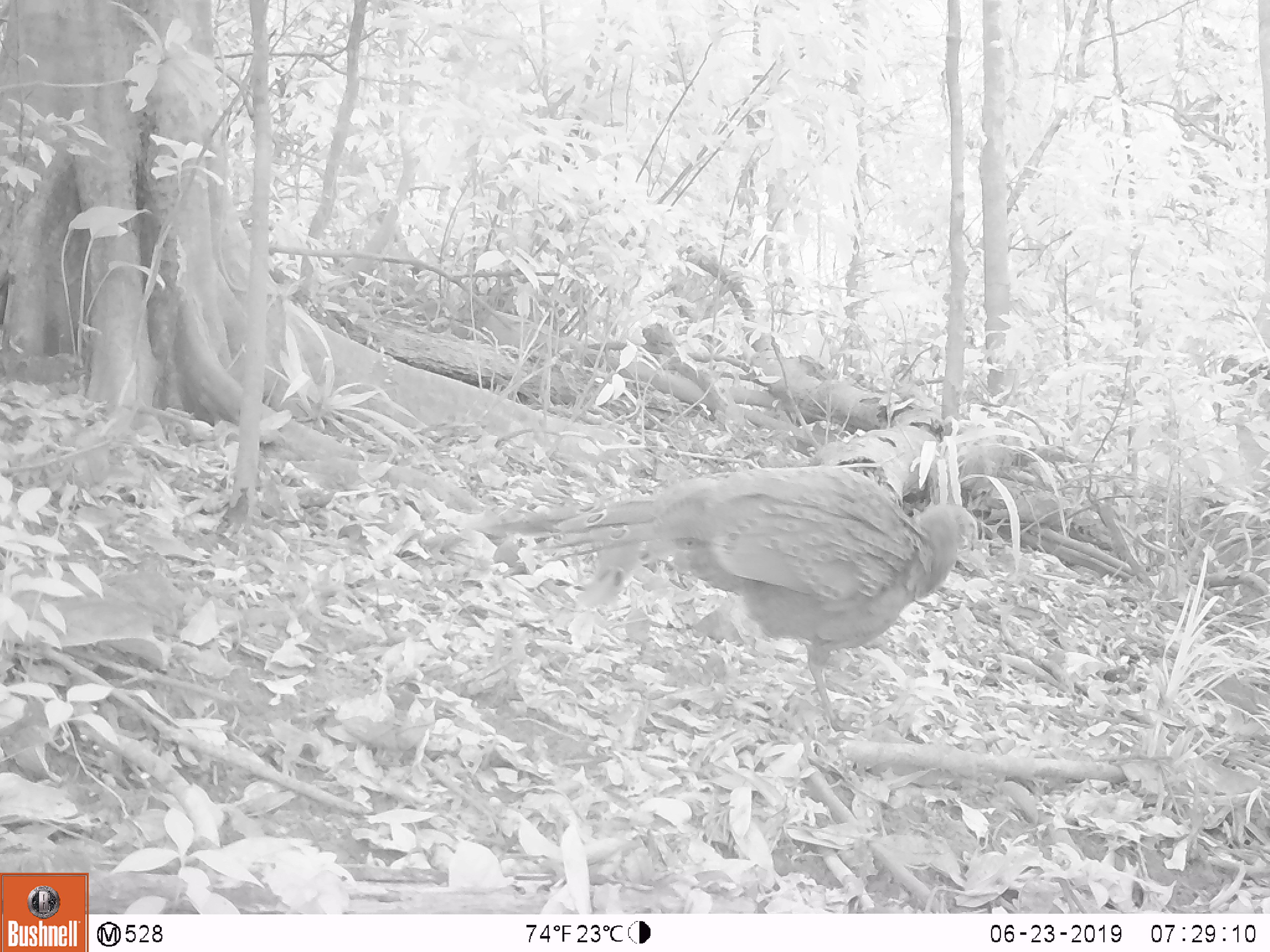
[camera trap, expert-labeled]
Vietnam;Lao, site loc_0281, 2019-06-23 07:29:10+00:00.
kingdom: Animalia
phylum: Chordata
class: Aves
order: Galliformes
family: Phasianidae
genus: Polyplectron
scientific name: Polyplectron bicalcaratum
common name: gray peacock-pheasant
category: grey peacock pheasant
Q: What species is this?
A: Grey peacock pheasant (gray peacock-pheasant) (Polyplectron bicalcaratum).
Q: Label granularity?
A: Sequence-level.